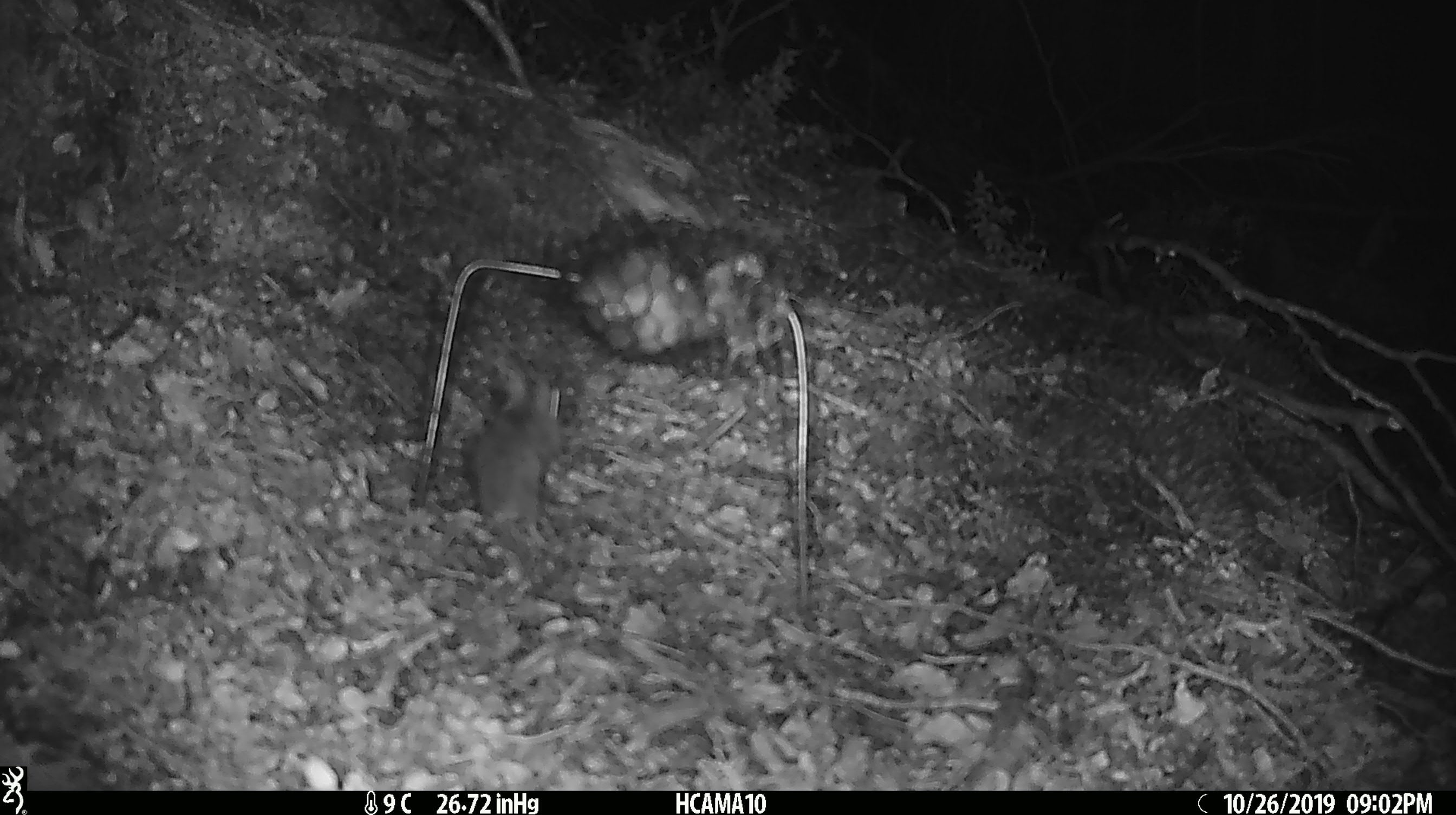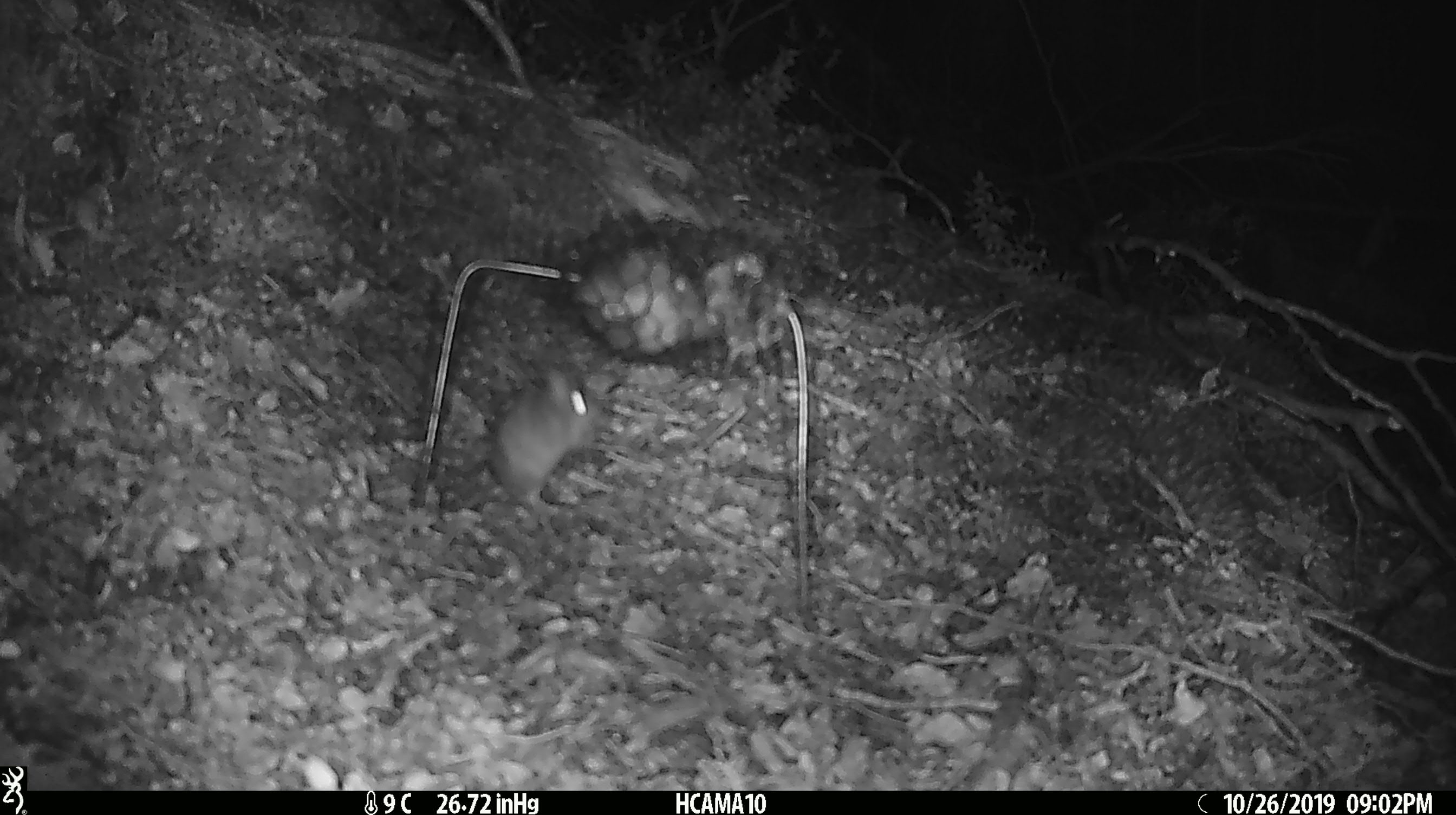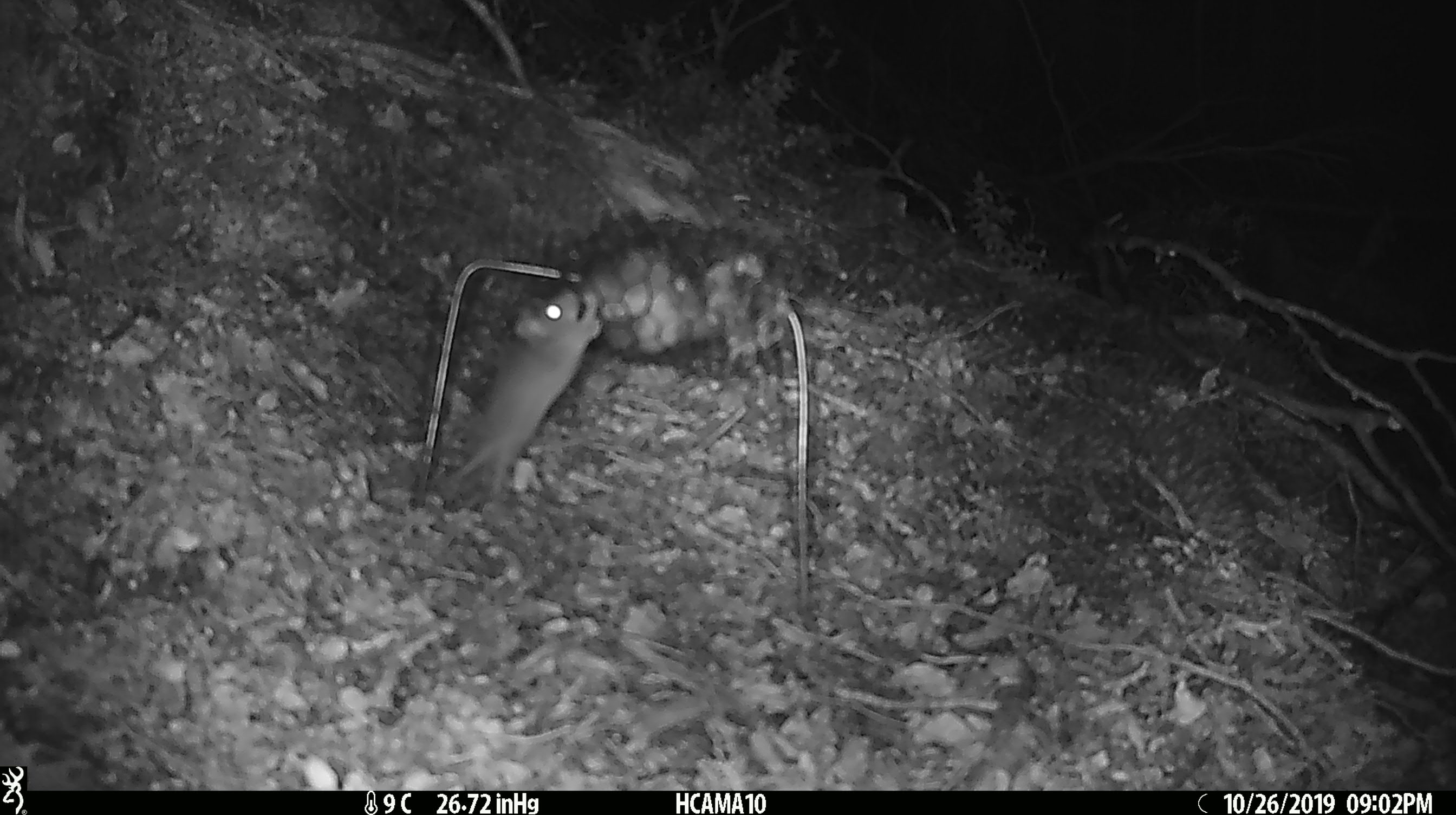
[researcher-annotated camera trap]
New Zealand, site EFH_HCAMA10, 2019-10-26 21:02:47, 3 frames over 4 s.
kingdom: Animalia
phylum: Chordata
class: Mammalia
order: Rodentia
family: Muridae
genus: Mus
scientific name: Mus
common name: mouse